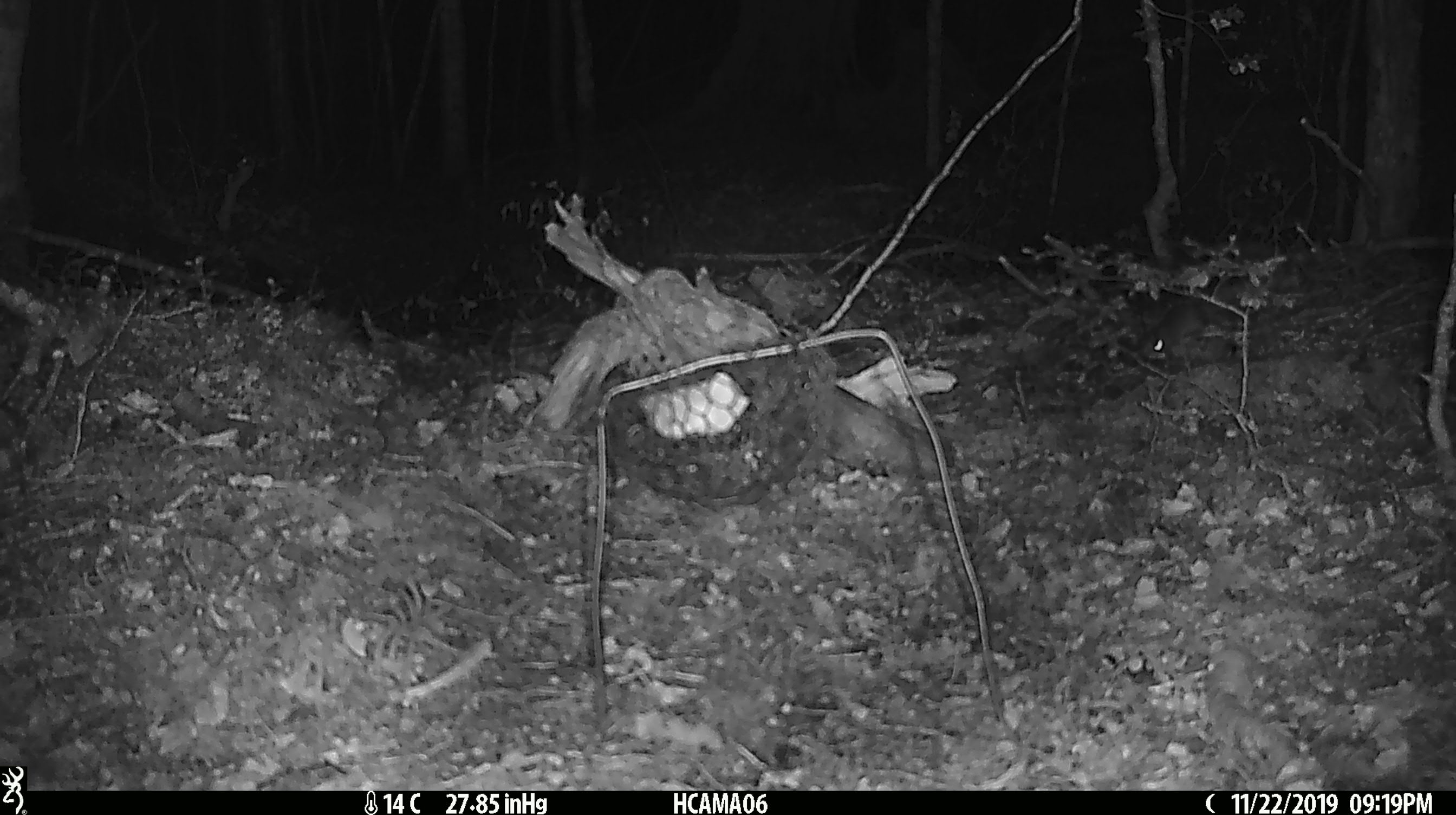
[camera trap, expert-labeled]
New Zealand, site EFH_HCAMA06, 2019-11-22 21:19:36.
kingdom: Animalia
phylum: Chordata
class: Mammalia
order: Rodentia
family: Muridae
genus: Mus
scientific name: Mus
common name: mouse